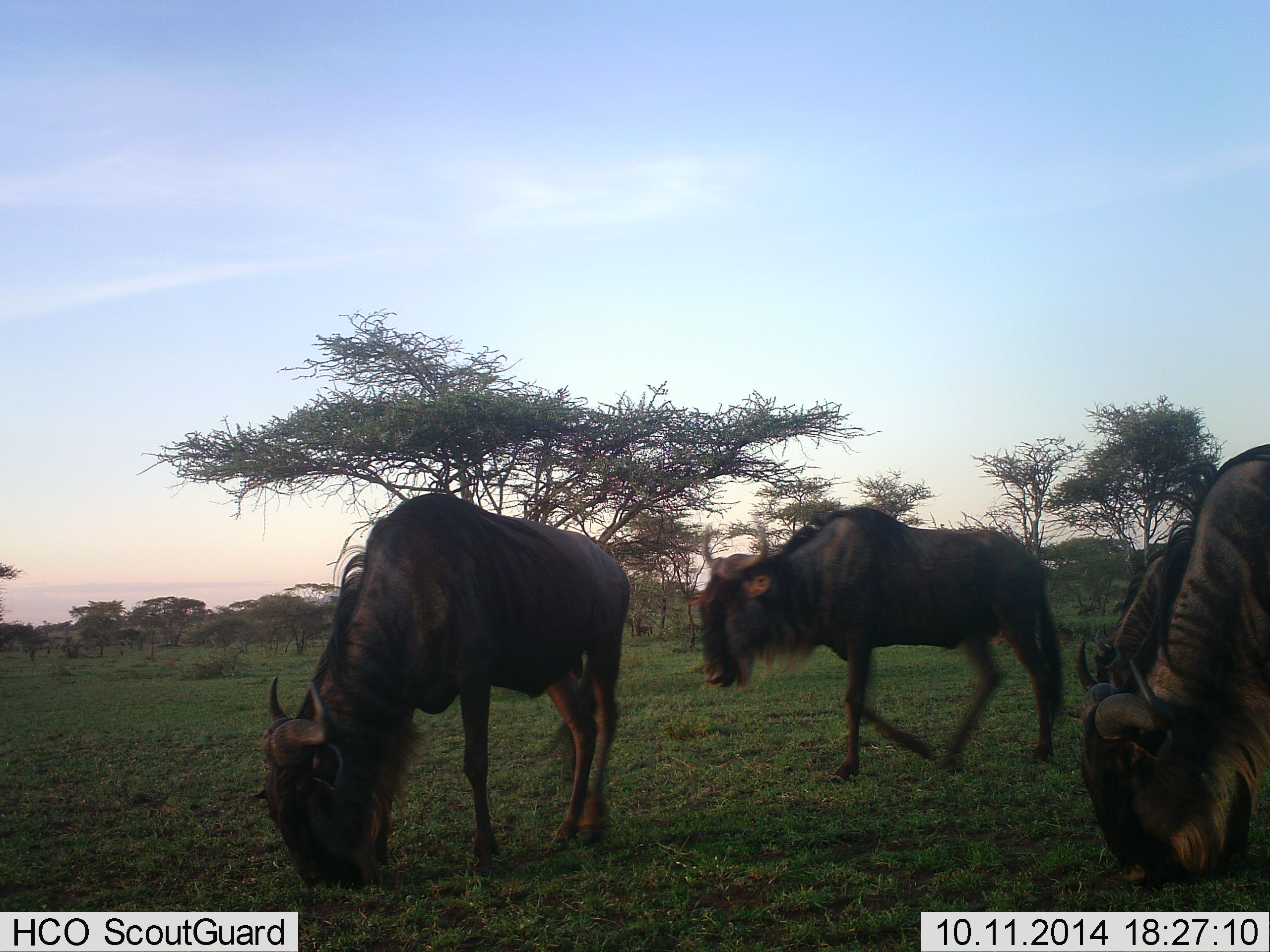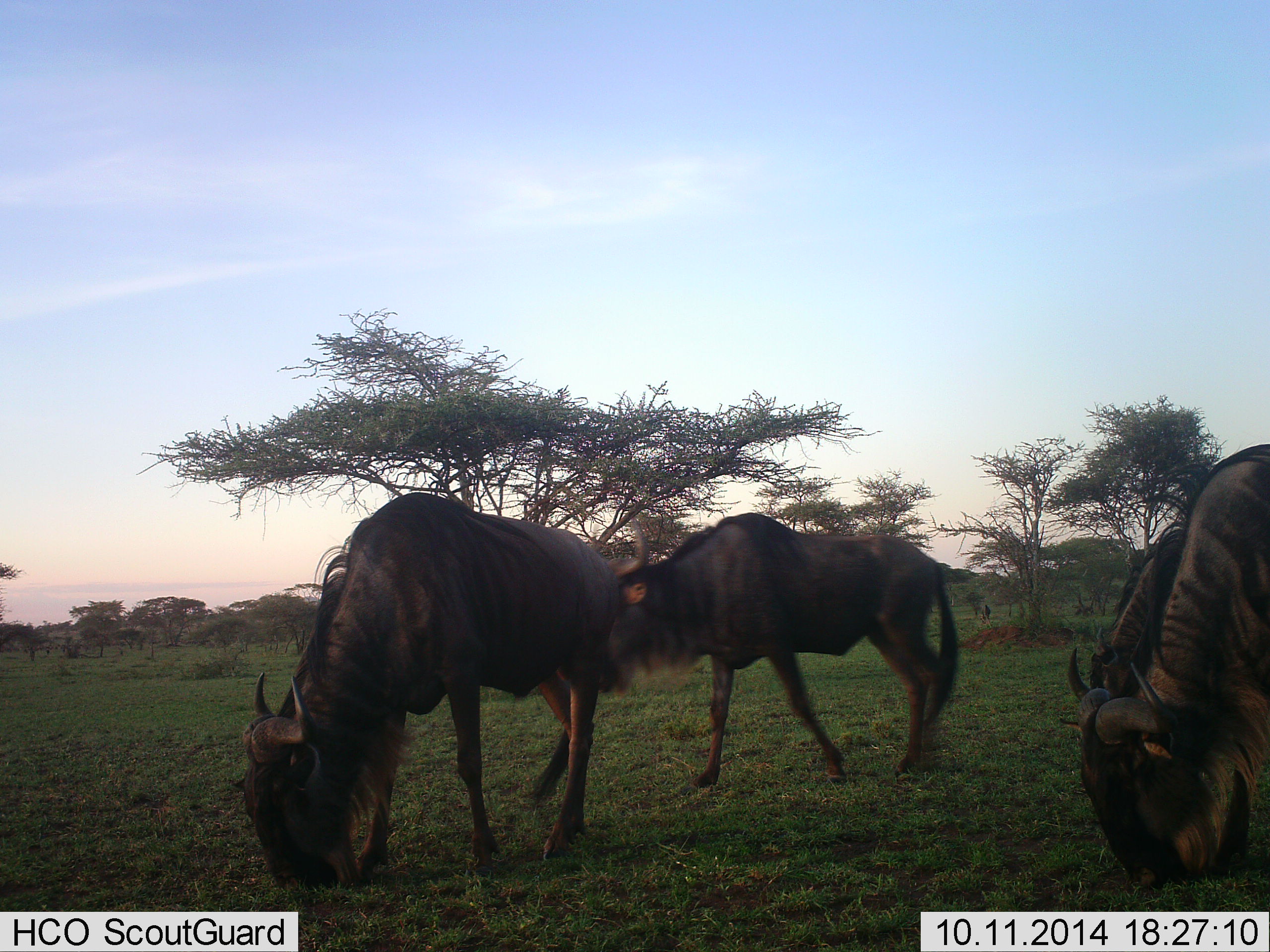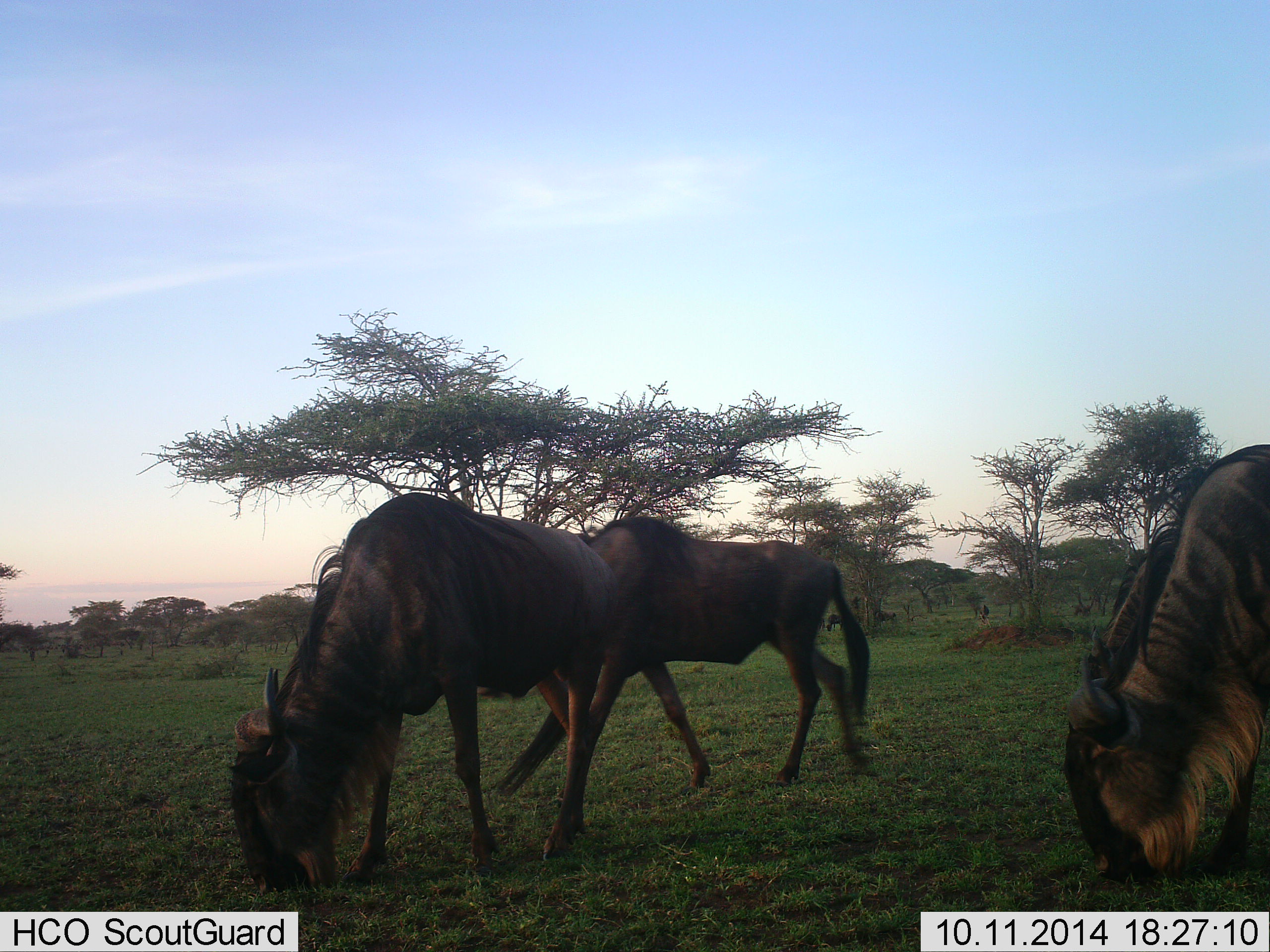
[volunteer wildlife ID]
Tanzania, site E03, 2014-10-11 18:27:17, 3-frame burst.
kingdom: Animalia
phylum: Chordata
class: Mammalia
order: Artiodactyla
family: Bovidae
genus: Connochaetes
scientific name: Connochaetes taurinus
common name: blue wildebeest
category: wildebeest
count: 4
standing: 27%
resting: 0%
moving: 73%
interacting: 0%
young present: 0%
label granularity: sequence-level